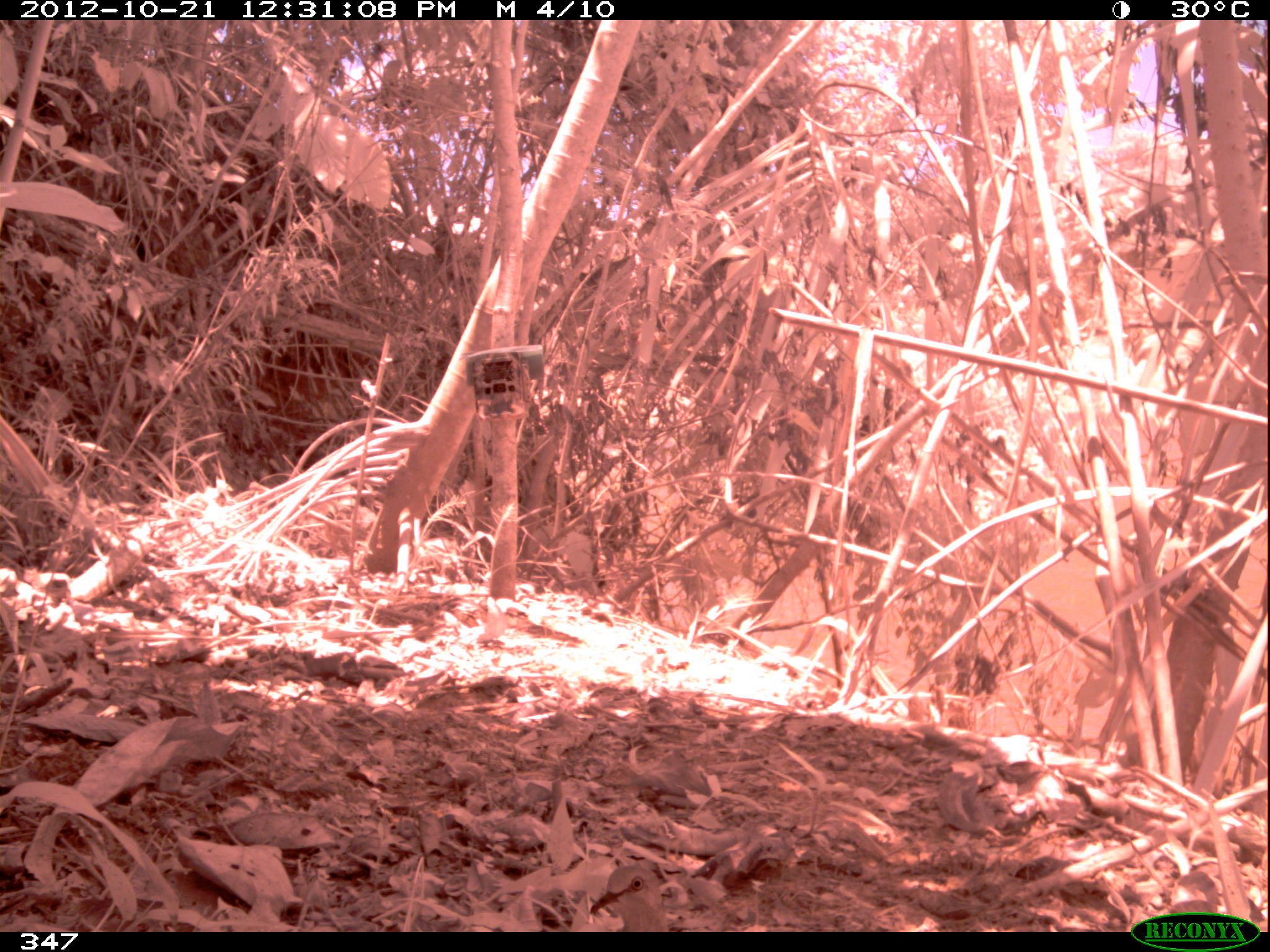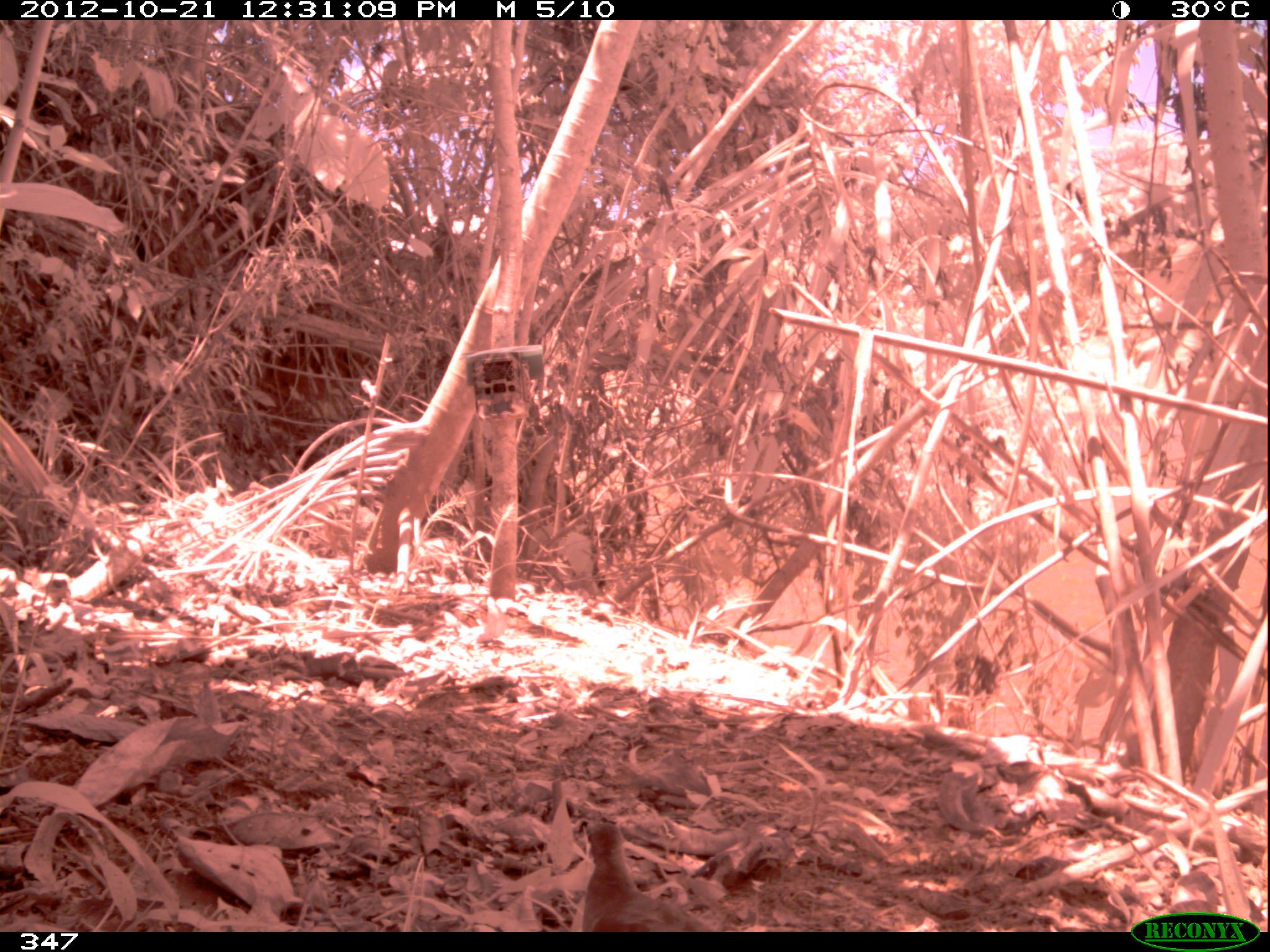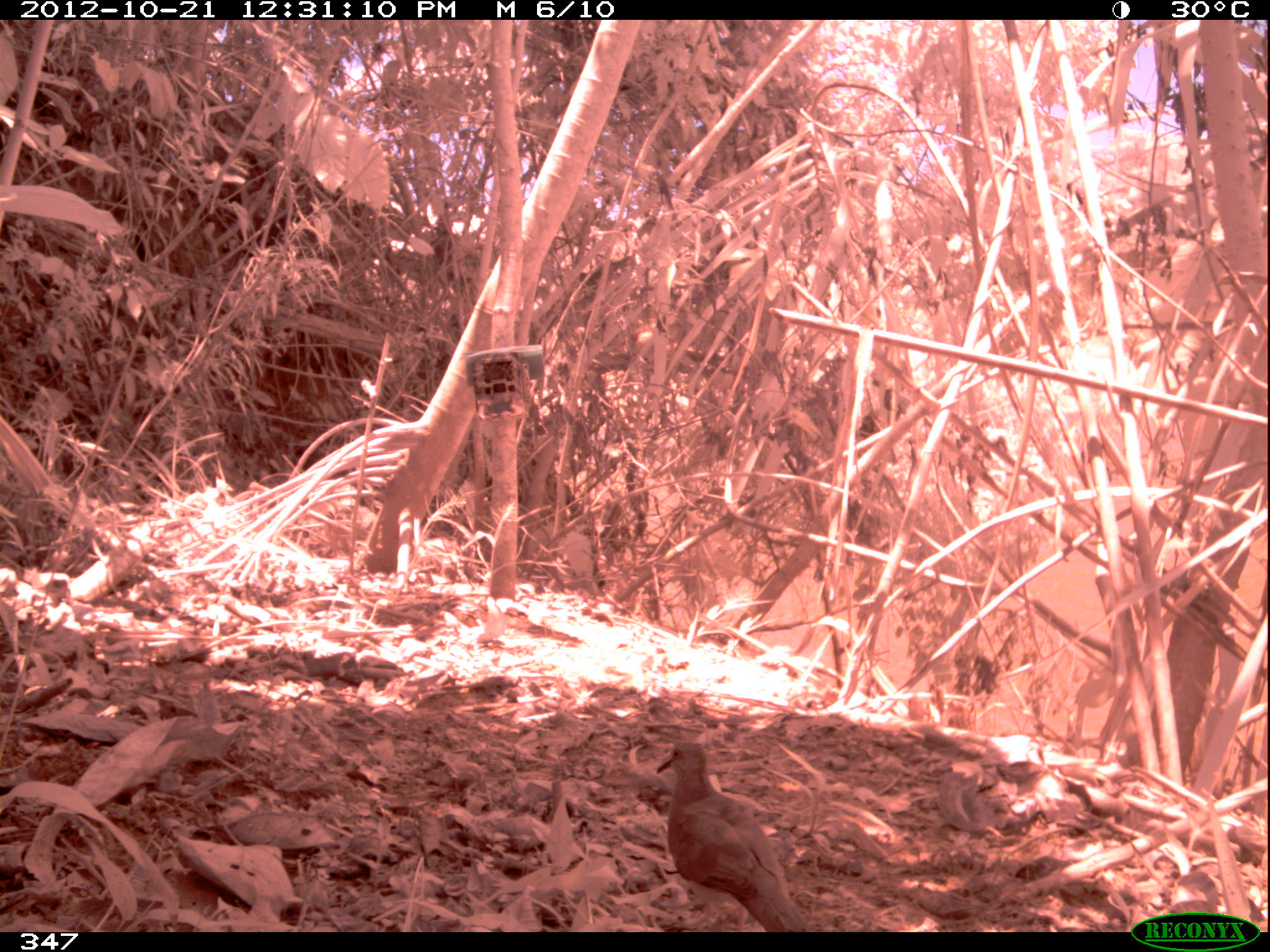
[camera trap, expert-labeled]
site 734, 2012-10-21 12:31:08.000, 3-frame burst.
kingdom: Animalia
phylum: Chordata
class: Aves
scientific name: Aves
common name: bird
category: unknown bird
Unknown bird (bird) (Aves).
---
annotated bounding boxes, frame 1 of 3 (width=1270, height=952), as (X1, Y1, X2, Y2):
unknown bird: (590, 865, 670, 932)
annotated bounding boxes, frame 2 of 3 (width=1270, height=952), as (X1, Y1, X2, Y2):
unknown bird: (580, 824, 713, 932)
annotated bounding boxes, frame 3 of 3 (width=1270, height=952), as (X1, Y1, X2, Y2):
unknown bird: (655, 741, 812, 932)